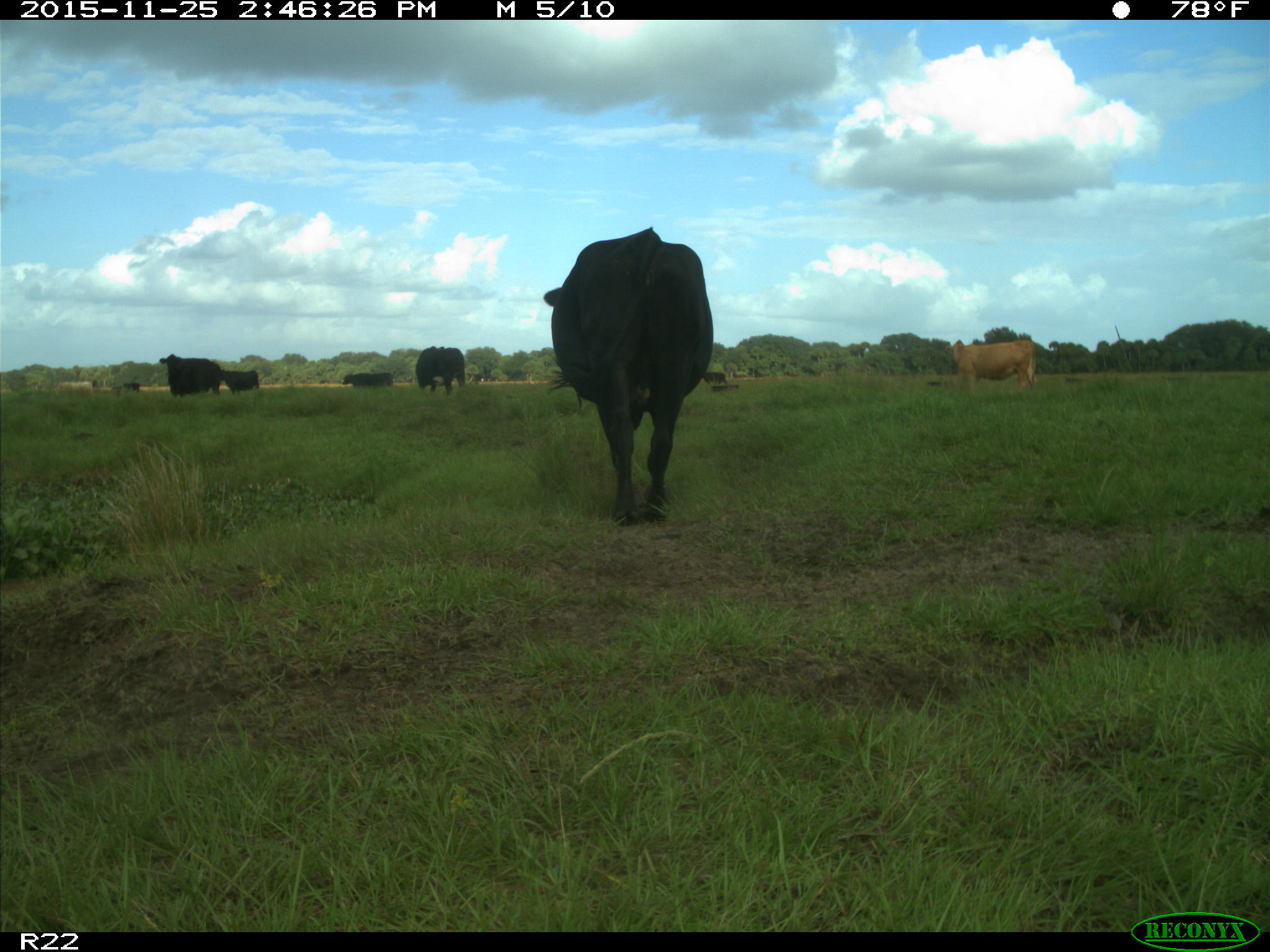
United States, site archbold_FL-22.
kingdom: Animalia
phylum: Chordata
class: Mammalia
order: Artiodactyla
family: Bovidae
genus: Bos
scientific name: Bos taurus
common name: domestic cow